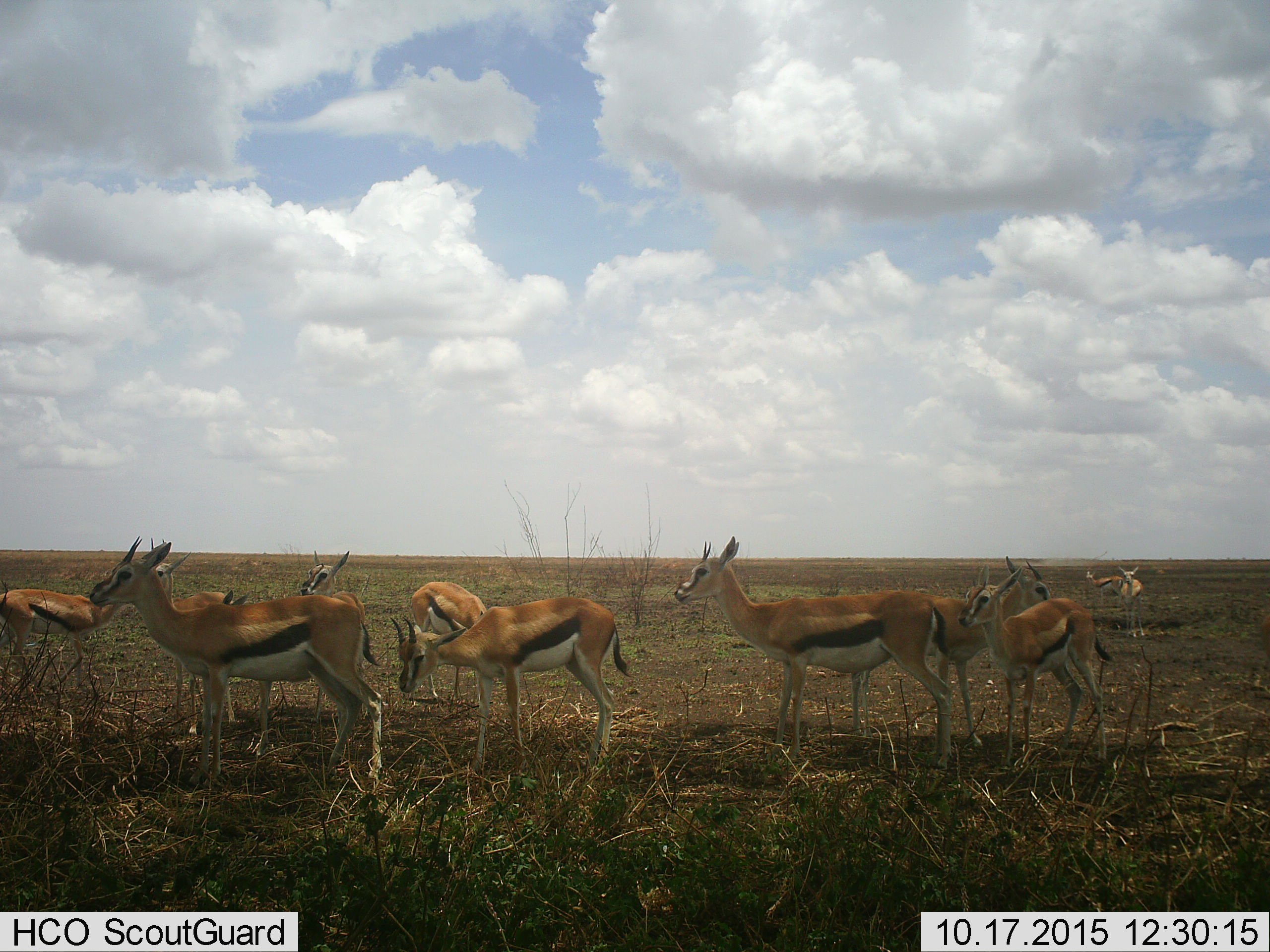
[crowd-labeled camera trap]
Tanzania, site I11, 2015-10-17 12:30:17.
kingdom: Animalia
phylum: Chordata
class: Mammalia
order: Artiodactyla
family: Bovidae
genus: Eudorcas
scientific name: Eudorcas thomsonii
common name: thomson's gazelle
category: gazellethomsons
Gazellethomsons (thomson's gazelle) (Eudorcas thomsonii), count 11-50. Behavior (volunteer vote fractions): standing 100%, resting 0%, moving 0%, interacting 12%. Young present (vote fraction): 38%. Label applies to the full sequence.